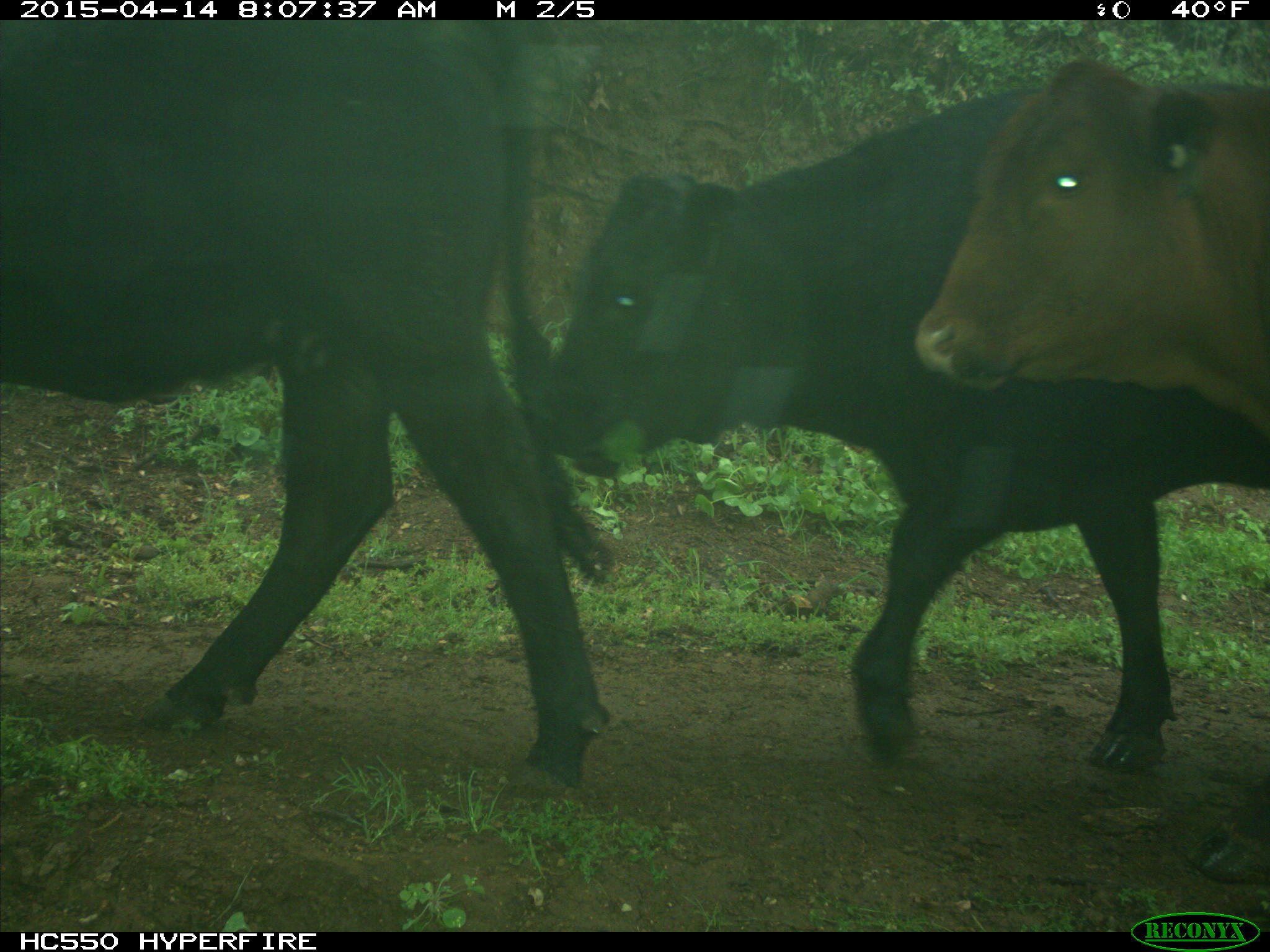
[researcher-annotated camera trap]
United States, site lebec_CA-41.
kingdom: Animalia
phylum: Chordata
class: Mammalia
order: Artiodactyla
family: Bovidae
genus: Bos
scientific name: Bos taurus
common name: domestic cow